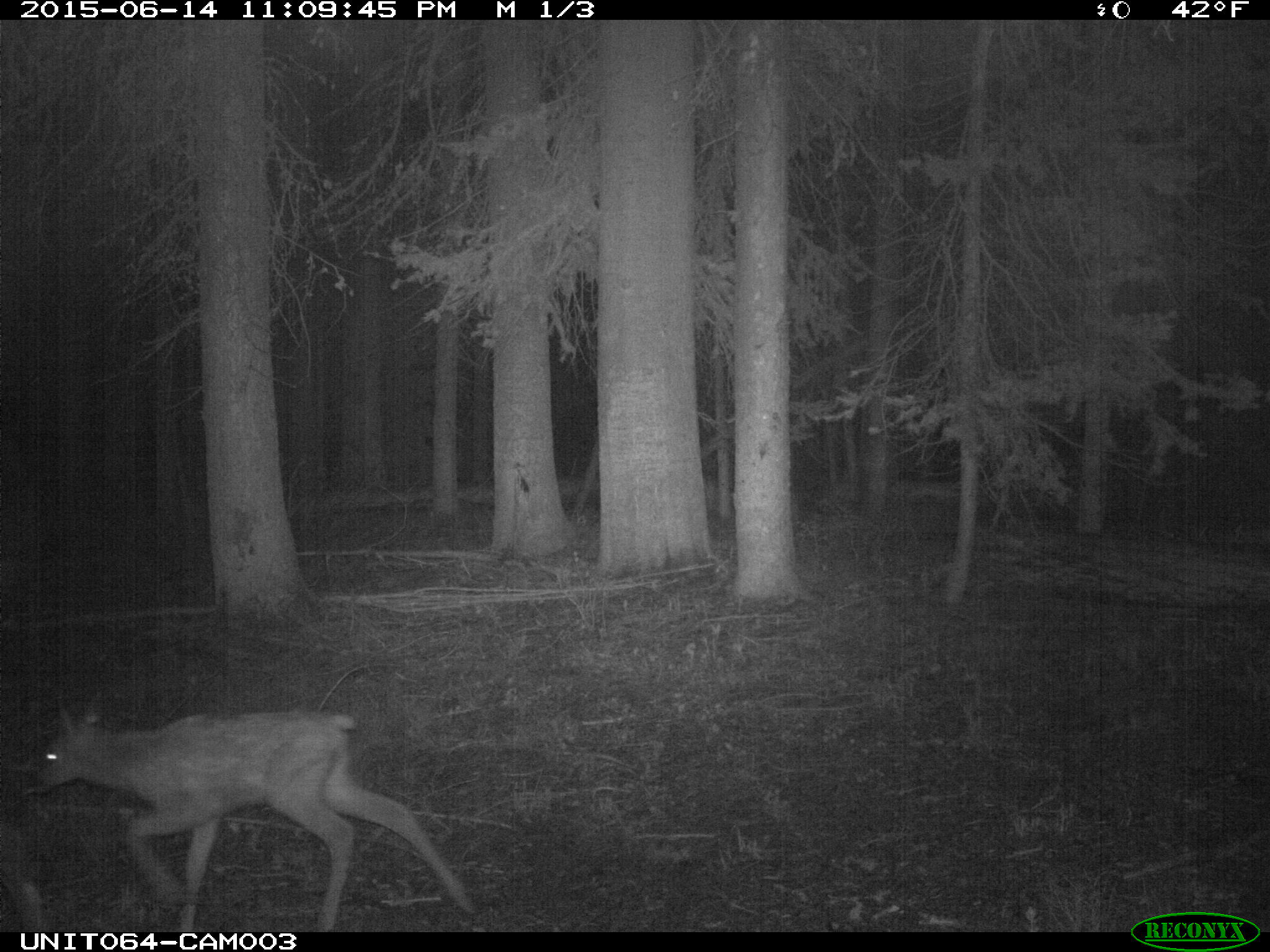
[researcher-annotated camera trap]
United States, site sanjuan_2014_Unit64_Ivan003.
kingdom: Animalia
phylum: Chordata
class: Mammalia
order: Artiodactyla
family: Cervidae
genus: Cervus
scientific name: Cervus elaphus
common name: red deer